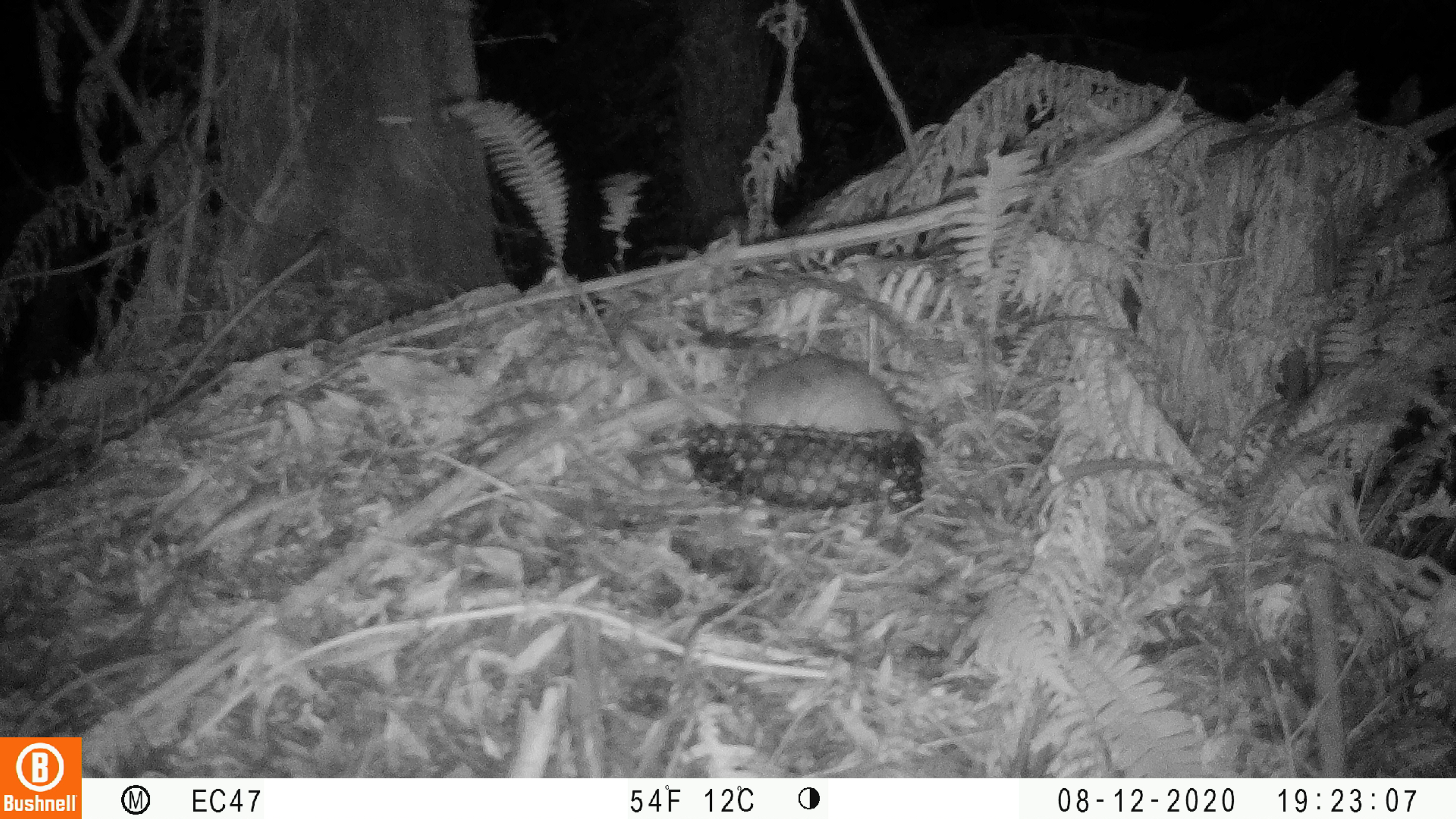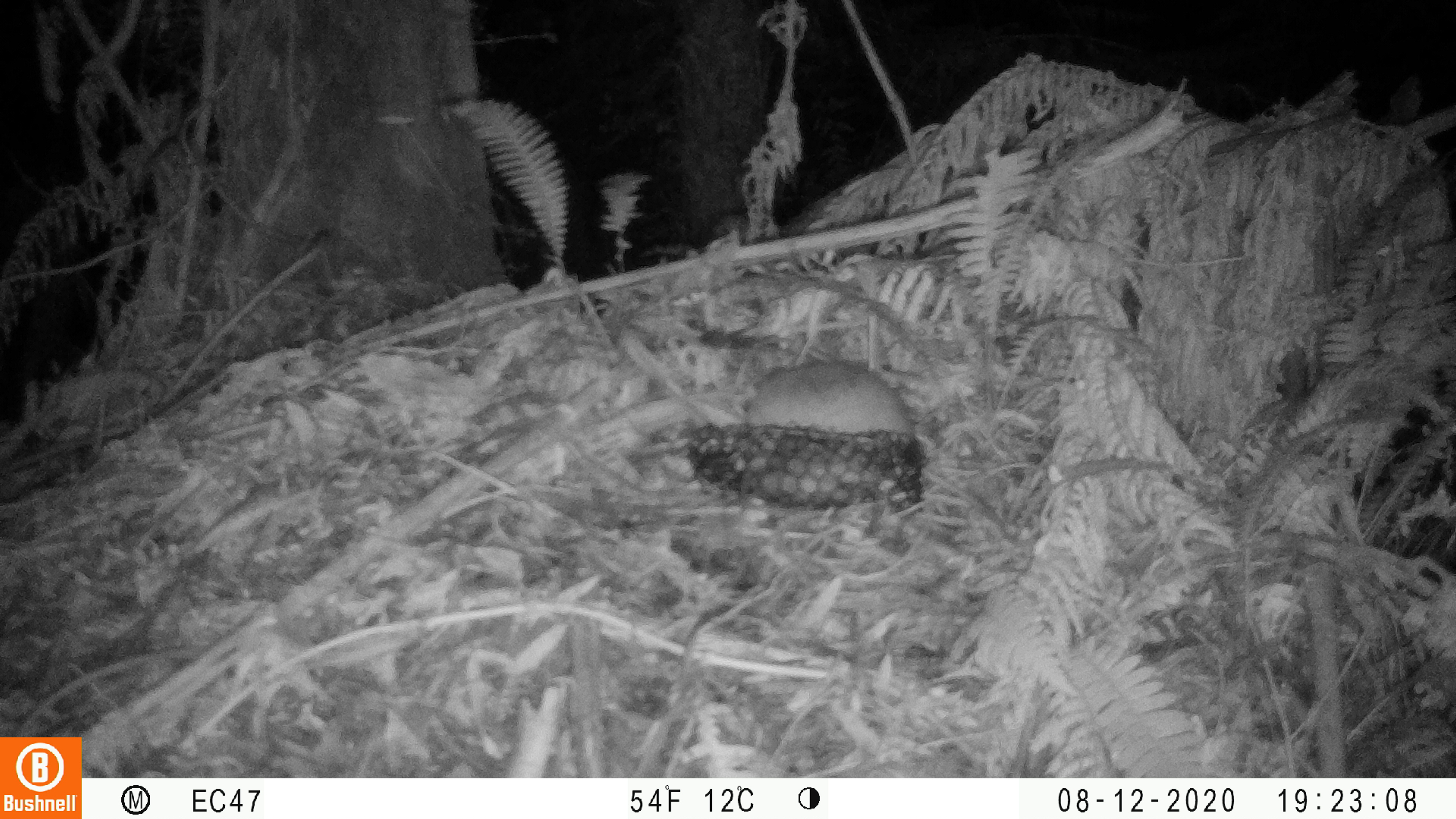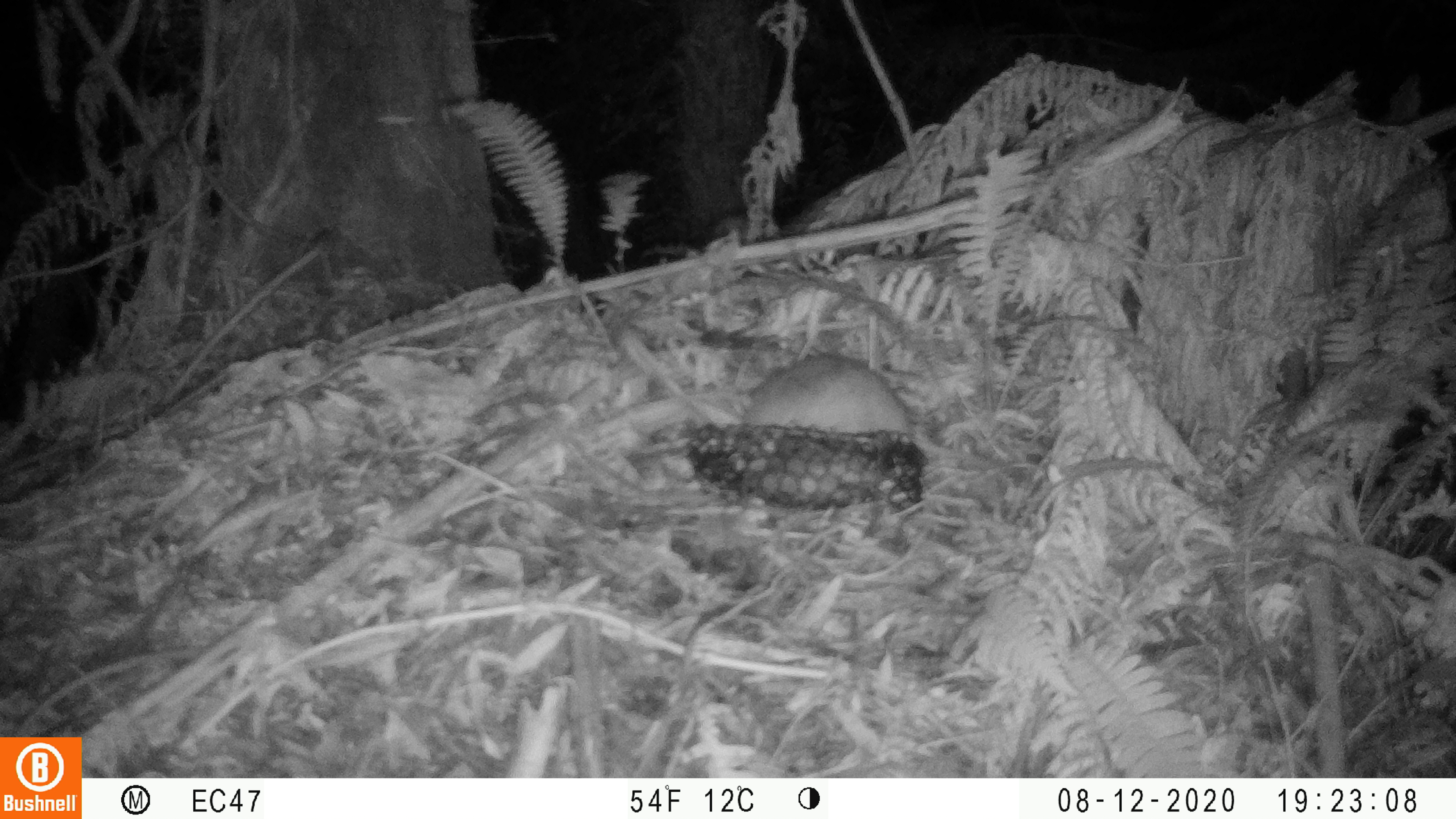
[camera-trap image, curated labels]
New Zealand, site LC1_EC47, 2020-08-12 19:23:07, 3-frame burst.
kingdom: Animalia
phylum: Chordata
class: Mammalia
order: Rodentia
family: Muridae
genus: Rattus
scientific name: Rattus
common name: rat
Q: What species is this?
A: Rat (Rattus).